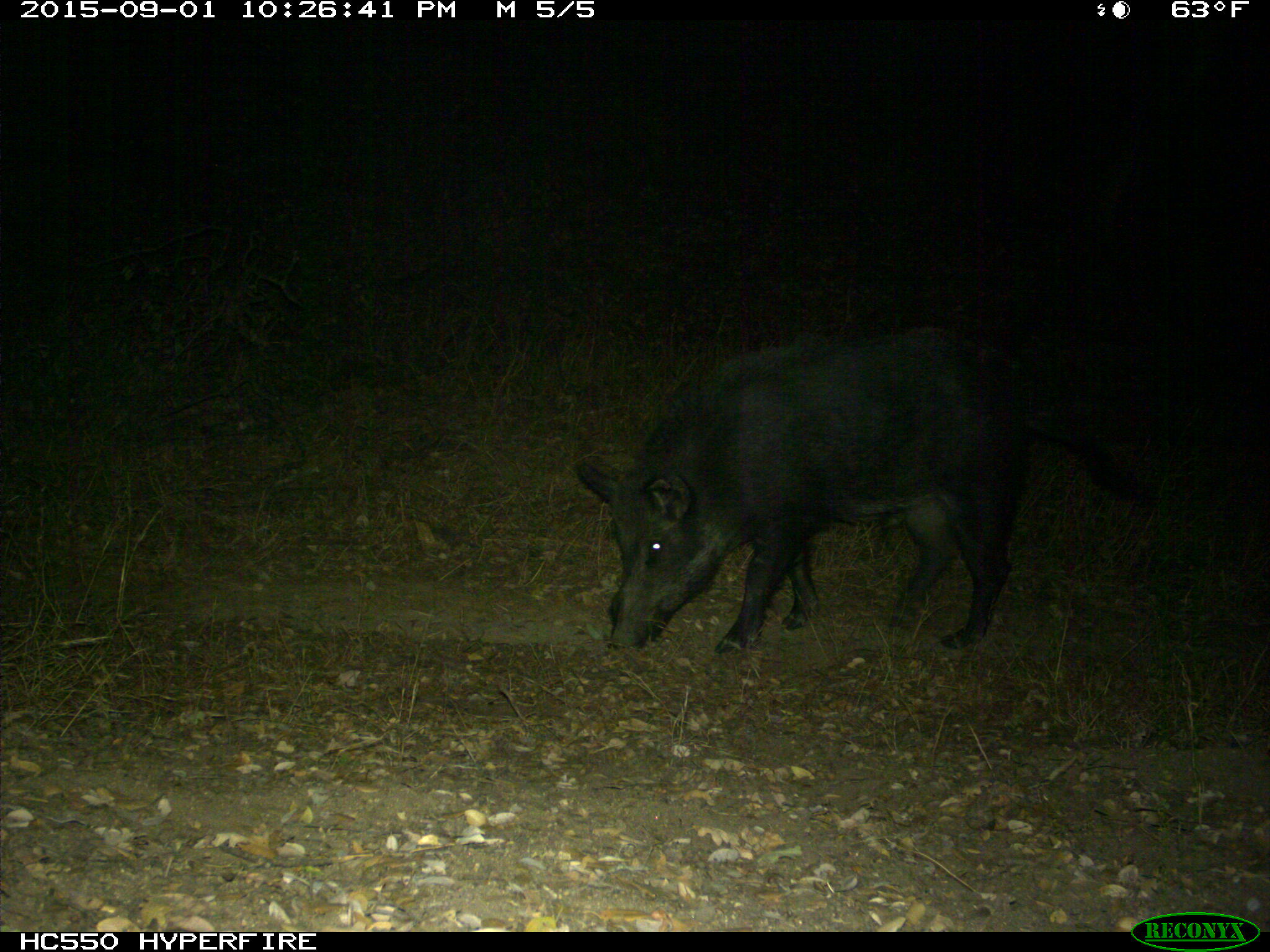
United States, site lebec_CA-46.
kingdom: Animalia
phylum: Chordata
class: Mammalia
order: Artiodactyla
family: Suidae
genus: Sus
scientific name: Sus scrofa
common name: wild boar